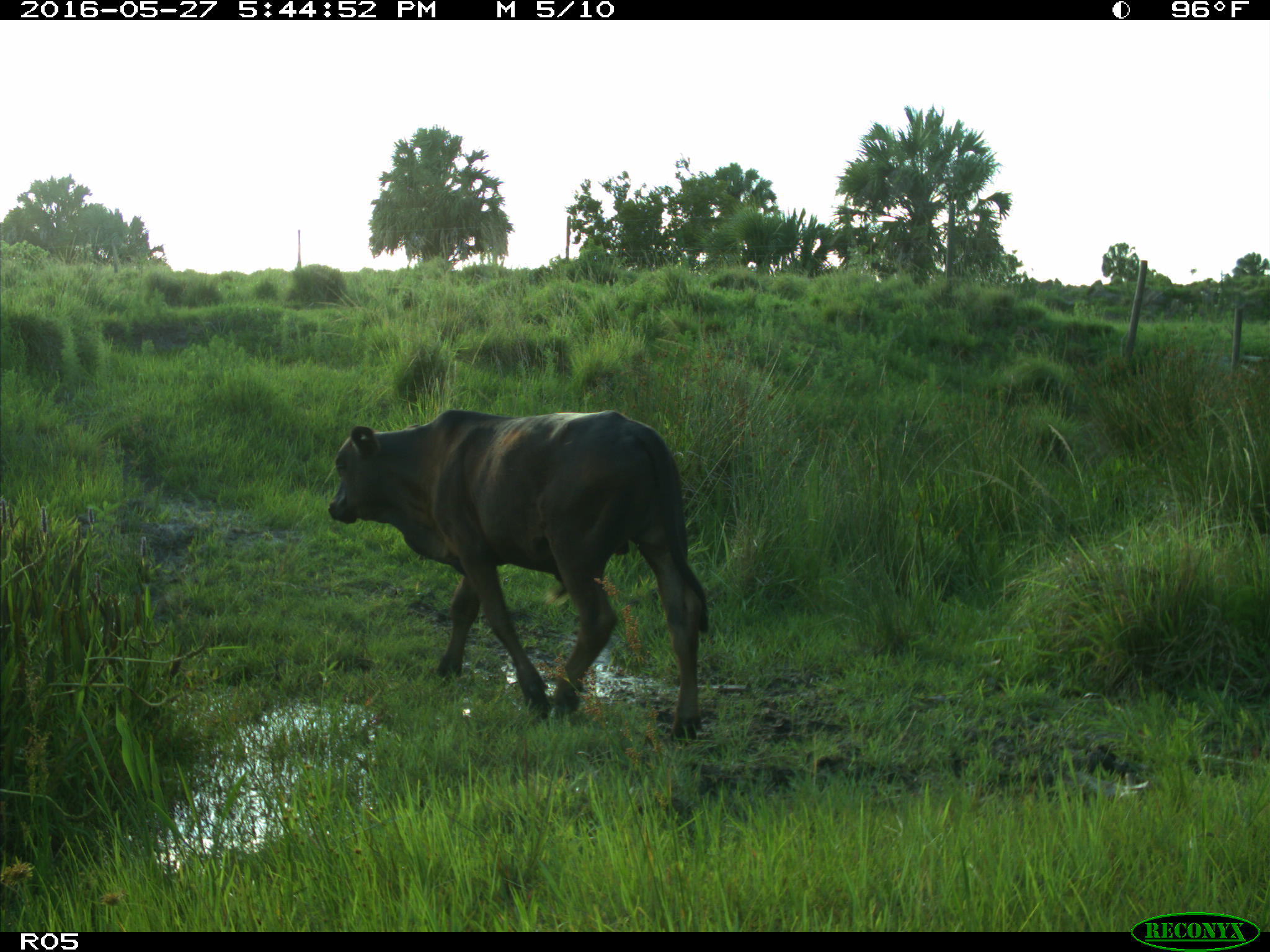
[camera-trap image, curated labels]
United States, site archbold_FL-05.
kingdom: Animalia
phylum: Chordata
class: Mammalia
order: Artiodactyla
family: Bovidae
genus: Bos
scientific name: Bos taurus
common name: domestic cow